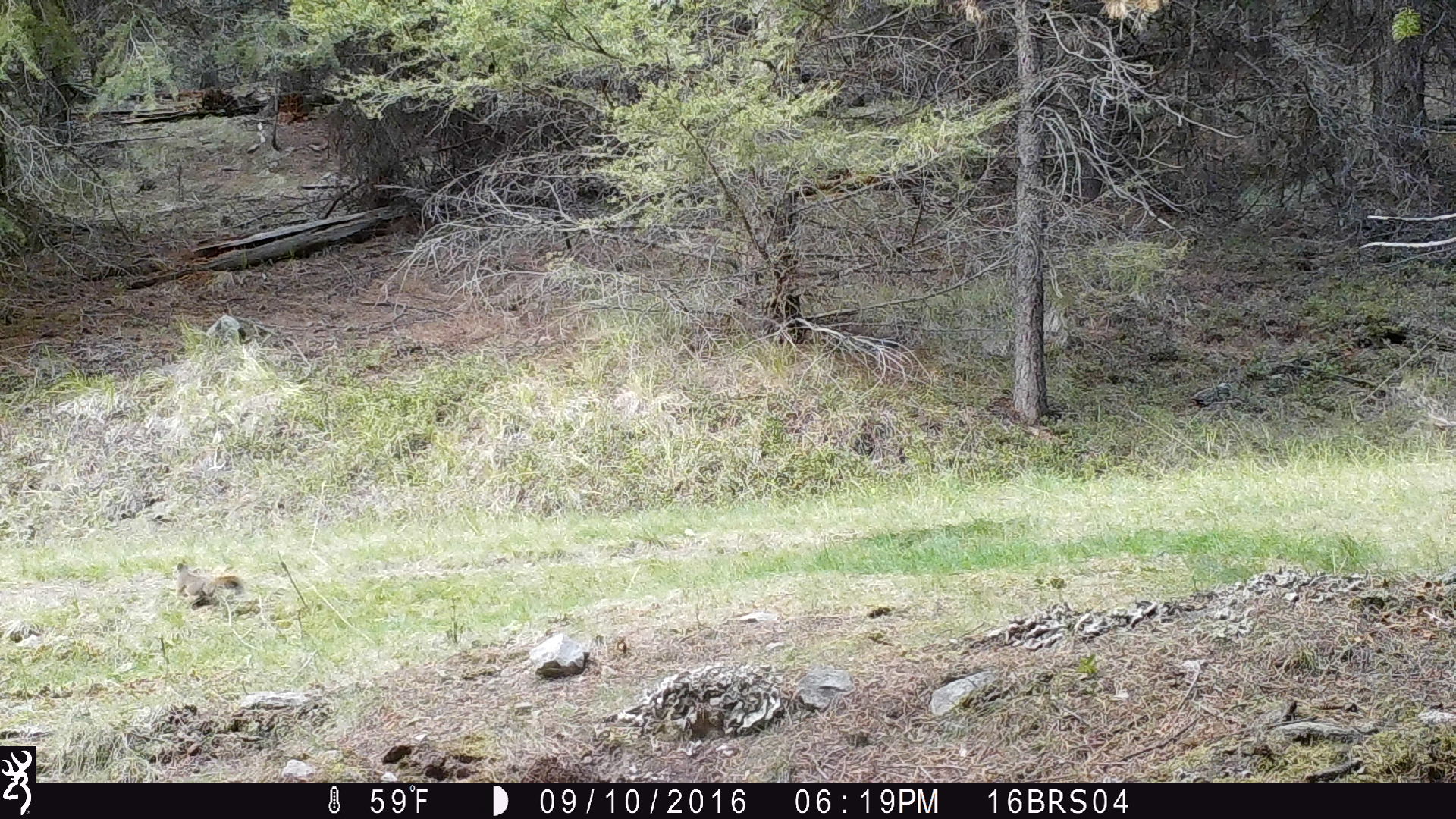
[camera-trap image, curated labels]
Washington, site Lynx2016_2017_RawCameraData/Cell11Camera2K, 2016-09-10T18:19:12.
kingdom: Animalia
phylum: Chordata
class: Mammalia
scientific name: Mammalia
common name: small mammal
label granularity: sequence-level